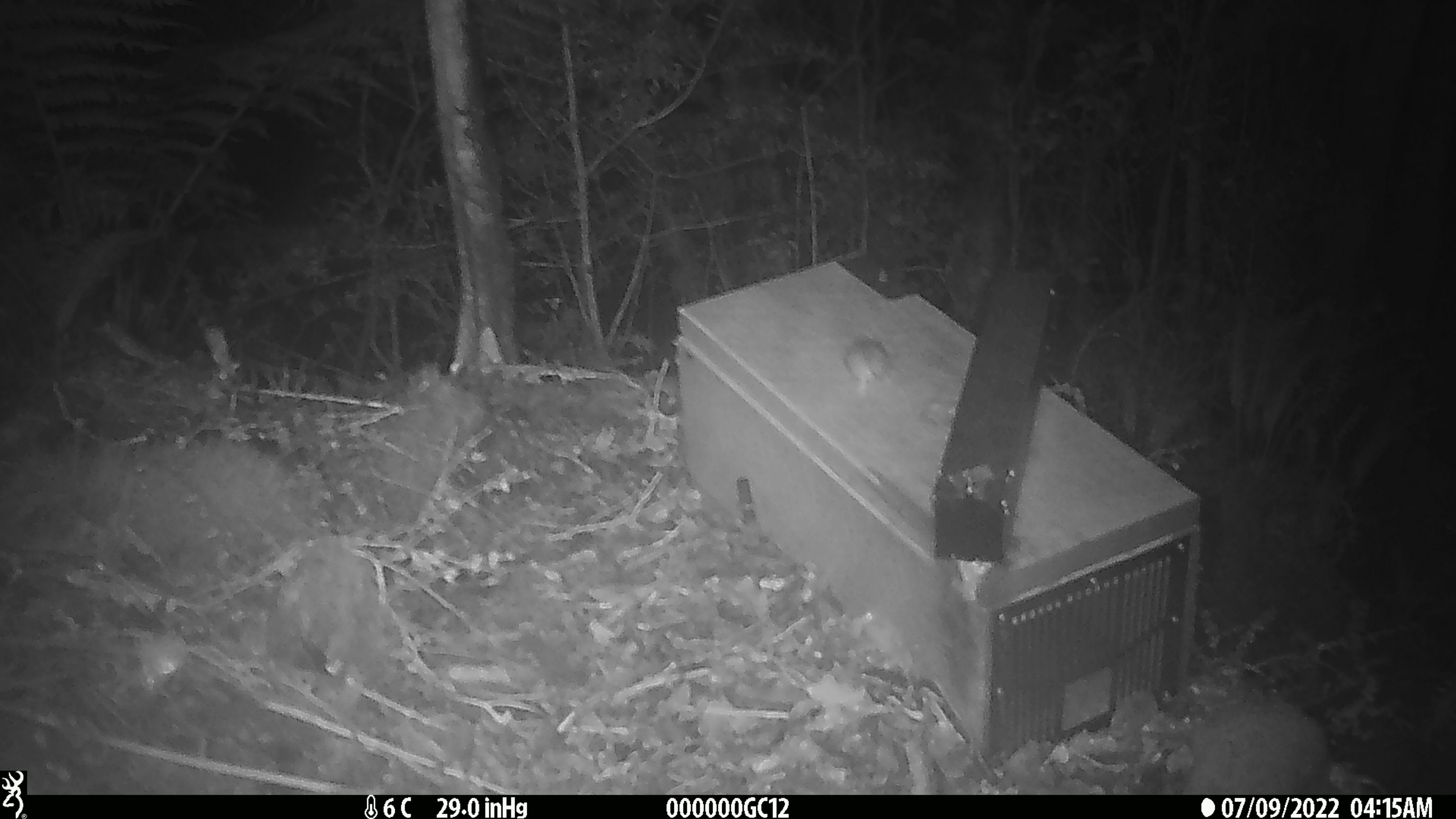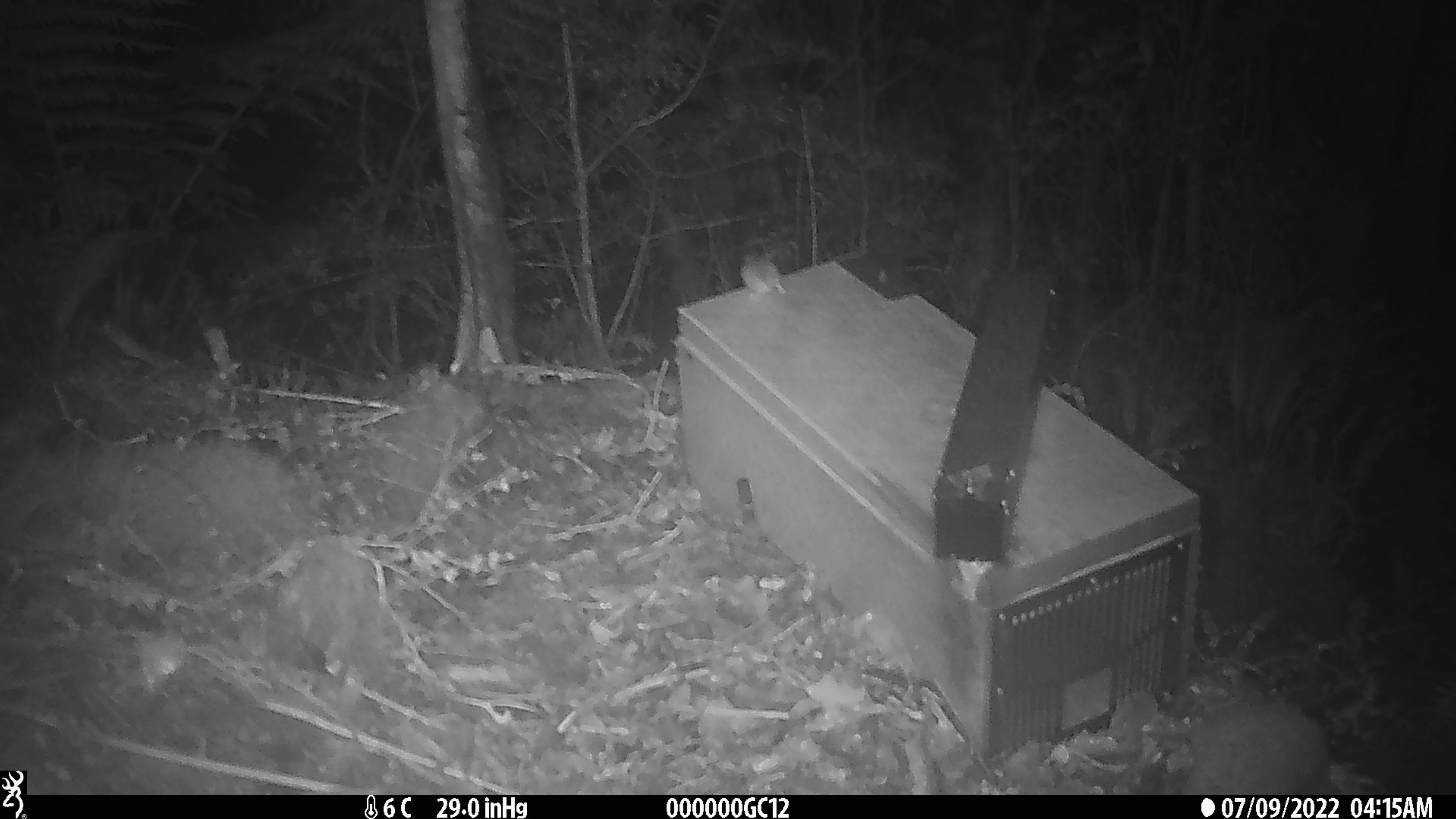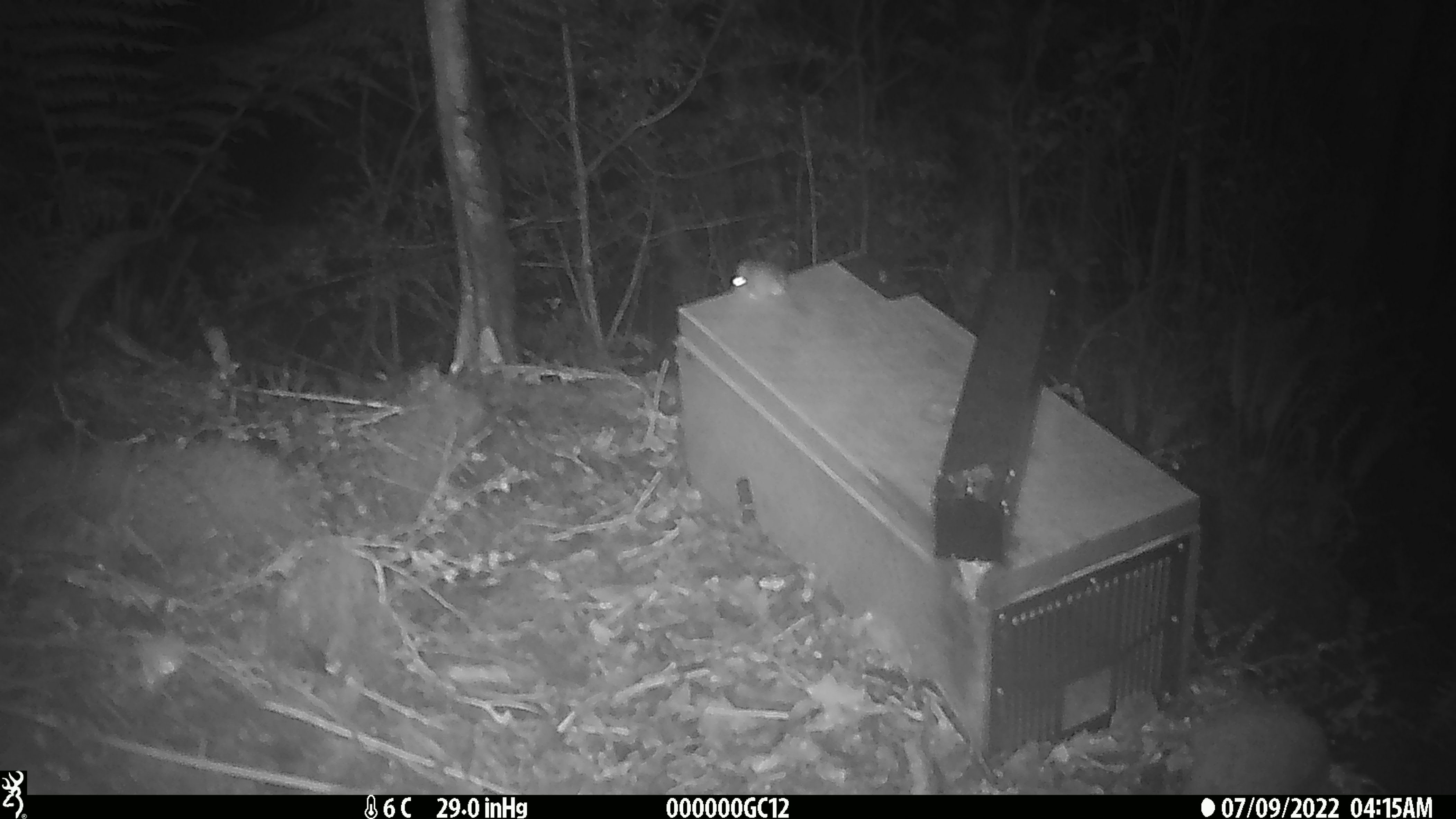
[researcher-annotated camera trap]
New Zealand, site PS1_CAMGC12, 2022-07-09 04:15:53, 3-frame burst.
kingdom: Animalia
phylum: Chordata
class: Mammalia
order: Rodentia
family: Muridae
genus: Mus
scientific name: Mus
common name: mouse